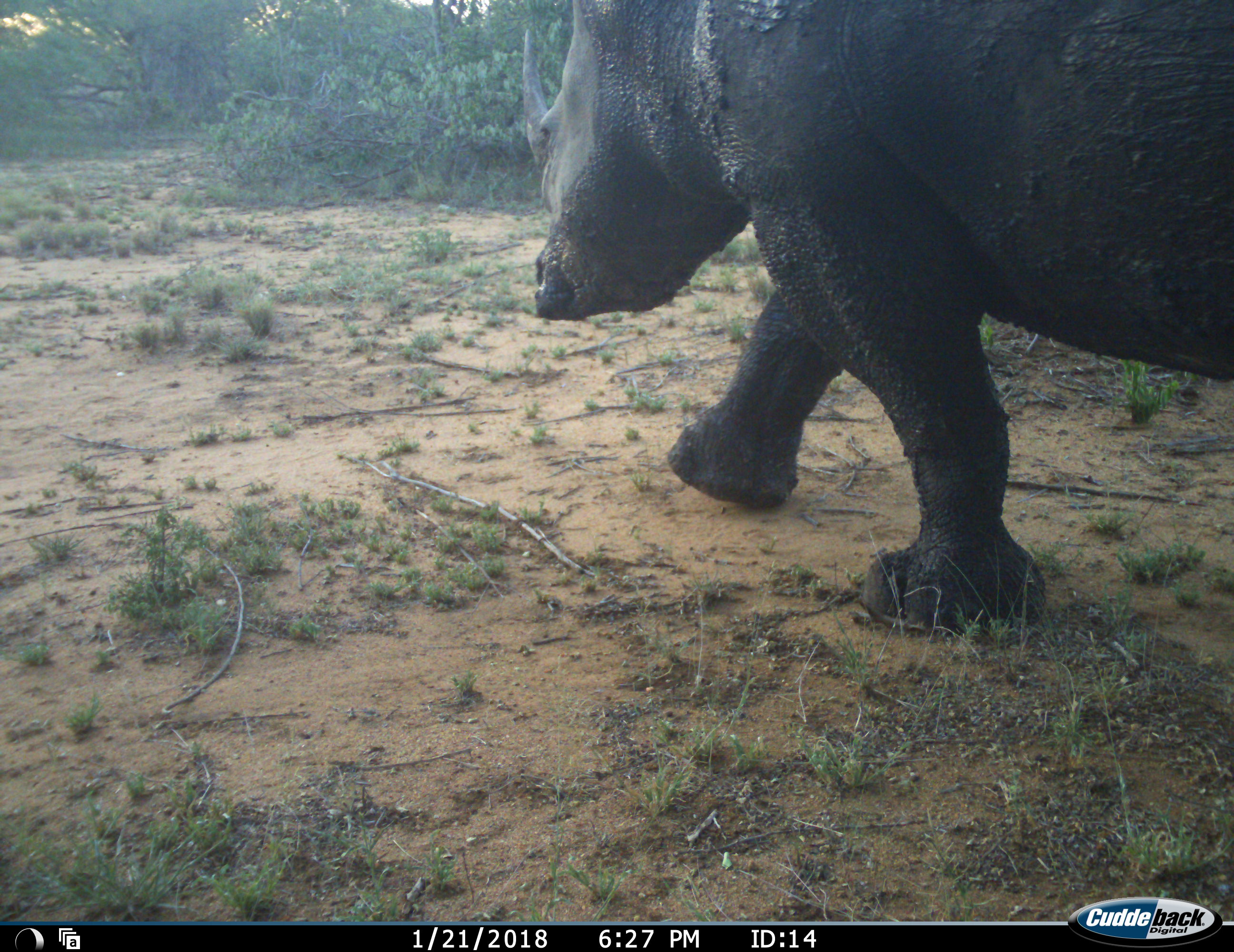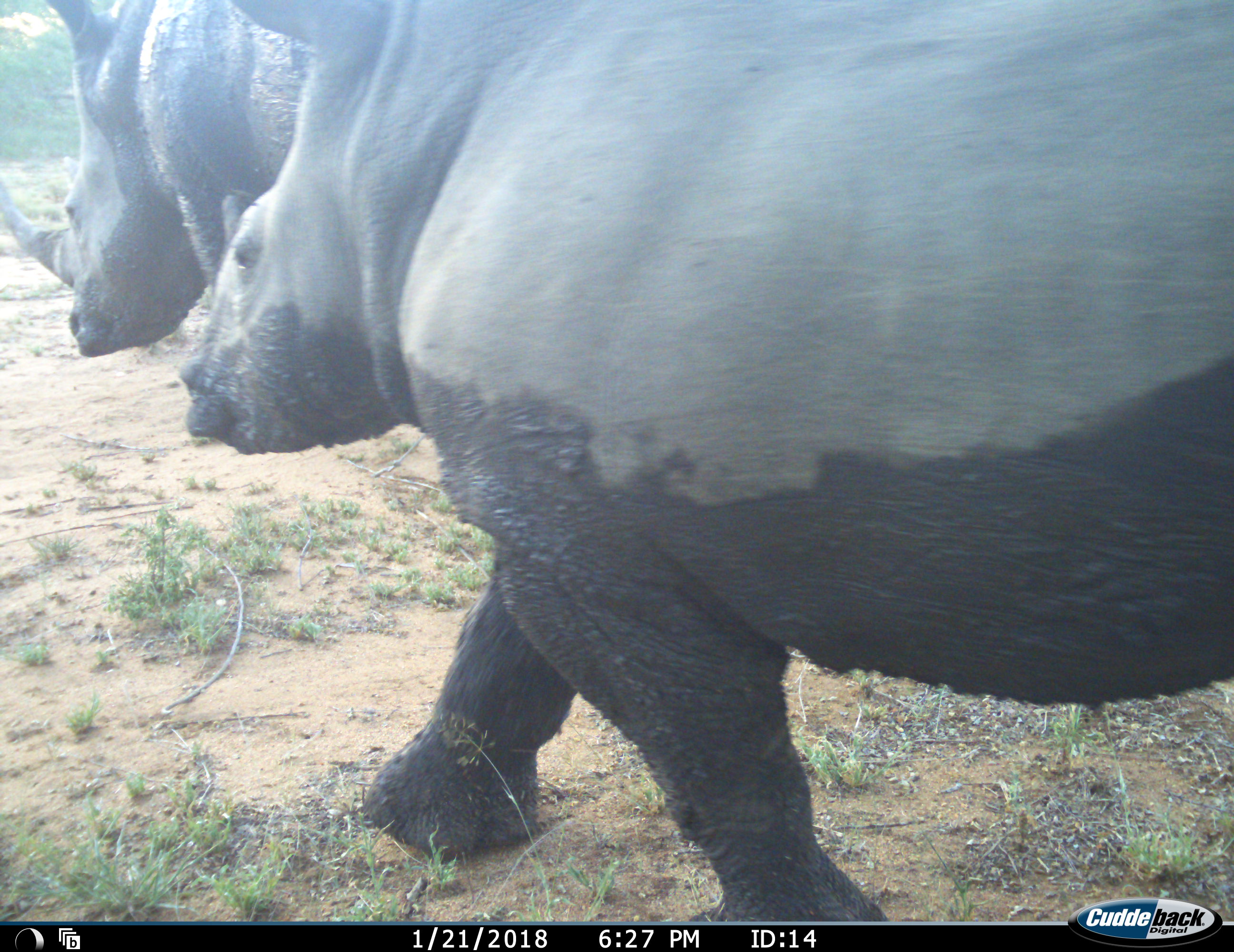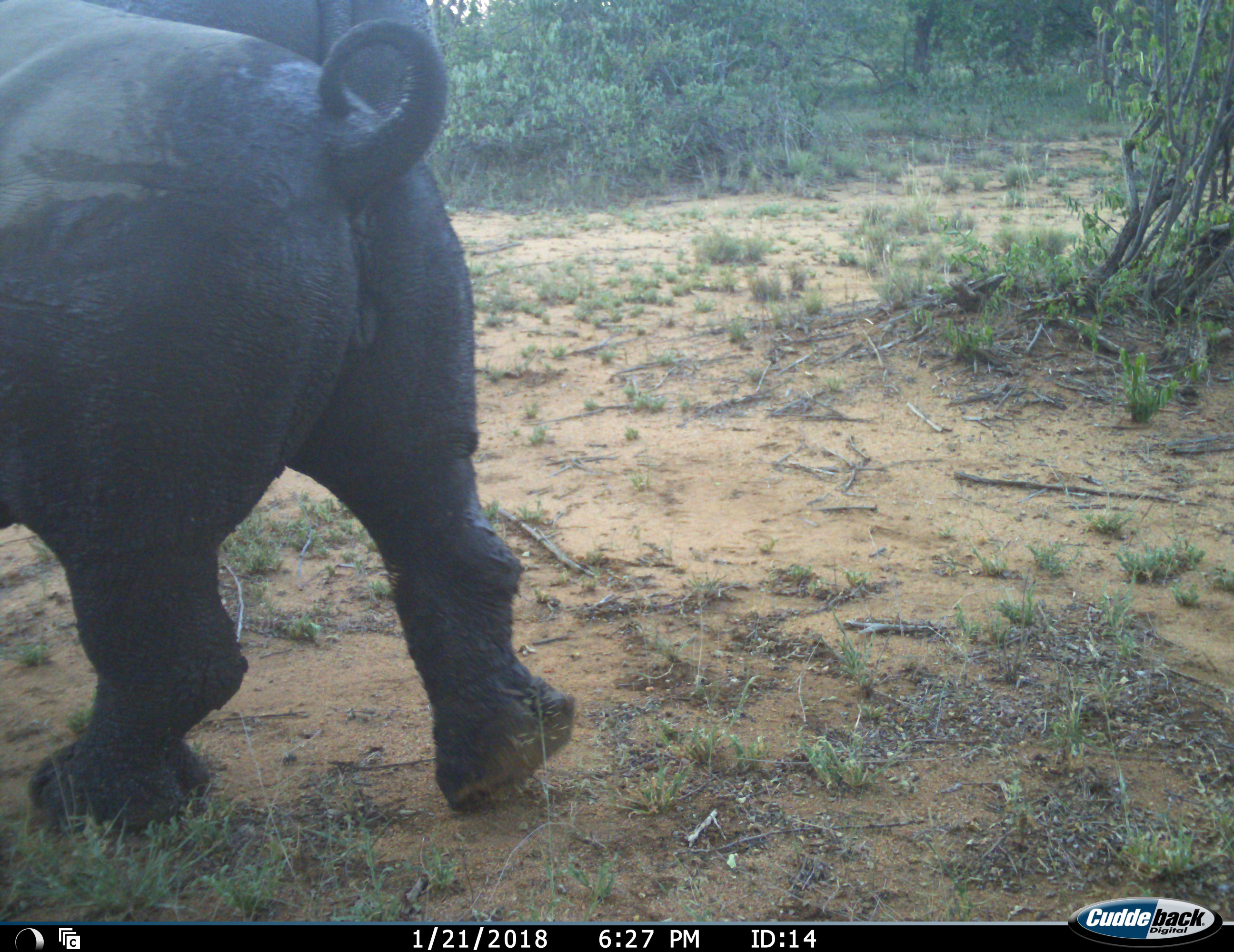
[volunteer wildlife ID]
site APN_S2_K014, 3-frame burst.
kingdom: Animalia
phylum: Chordata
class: Mammalia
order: Perissodactyla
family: Rhinocerotidae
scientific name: Rhinocerotidae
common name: unknown rhinoceros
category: rhinocerosunknown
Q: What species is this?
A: Rhinocerosunknown (unknown rhinoceros) (Rhinocerotidae).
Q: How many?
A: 2.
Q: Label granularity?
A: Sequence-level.